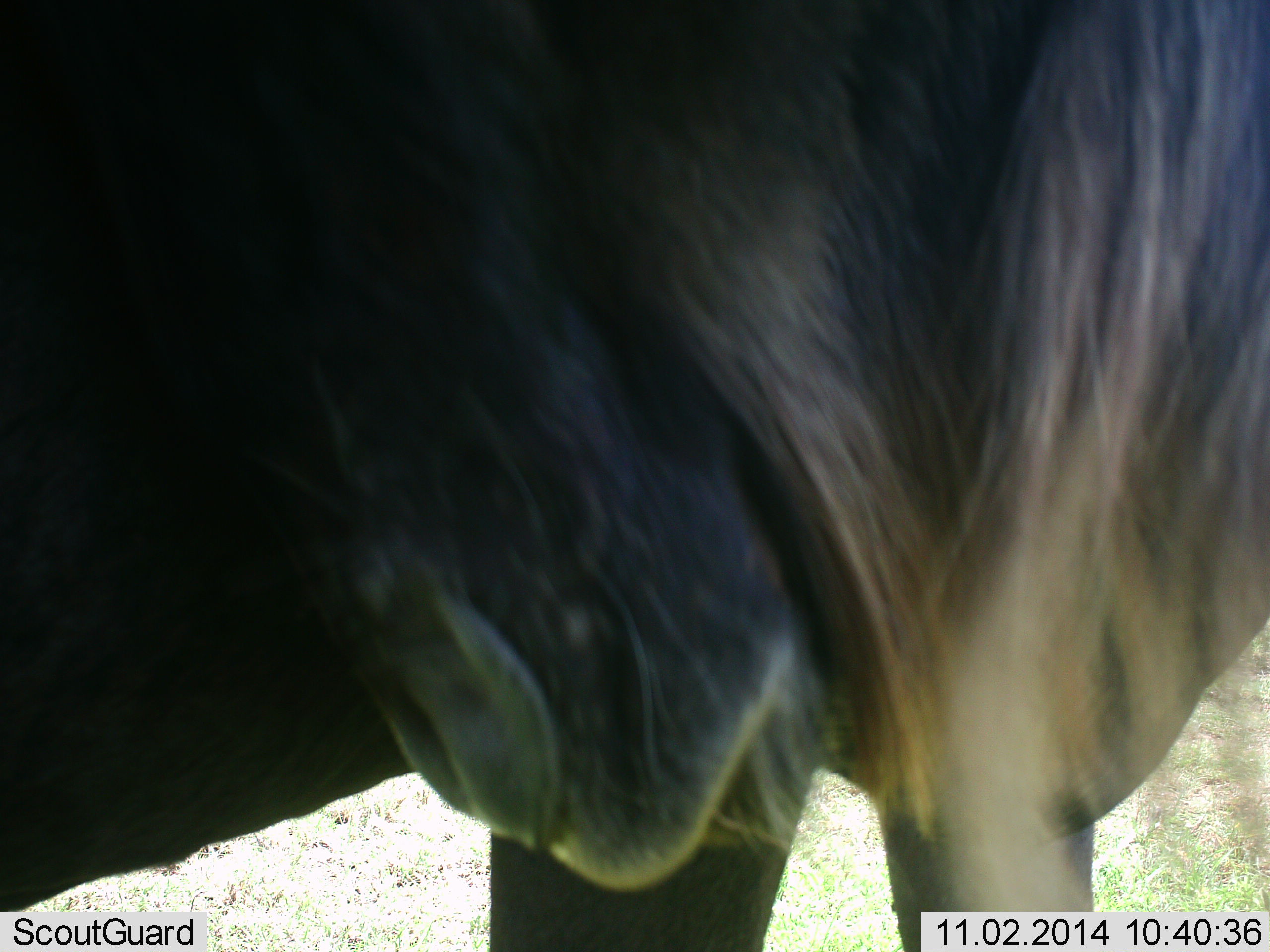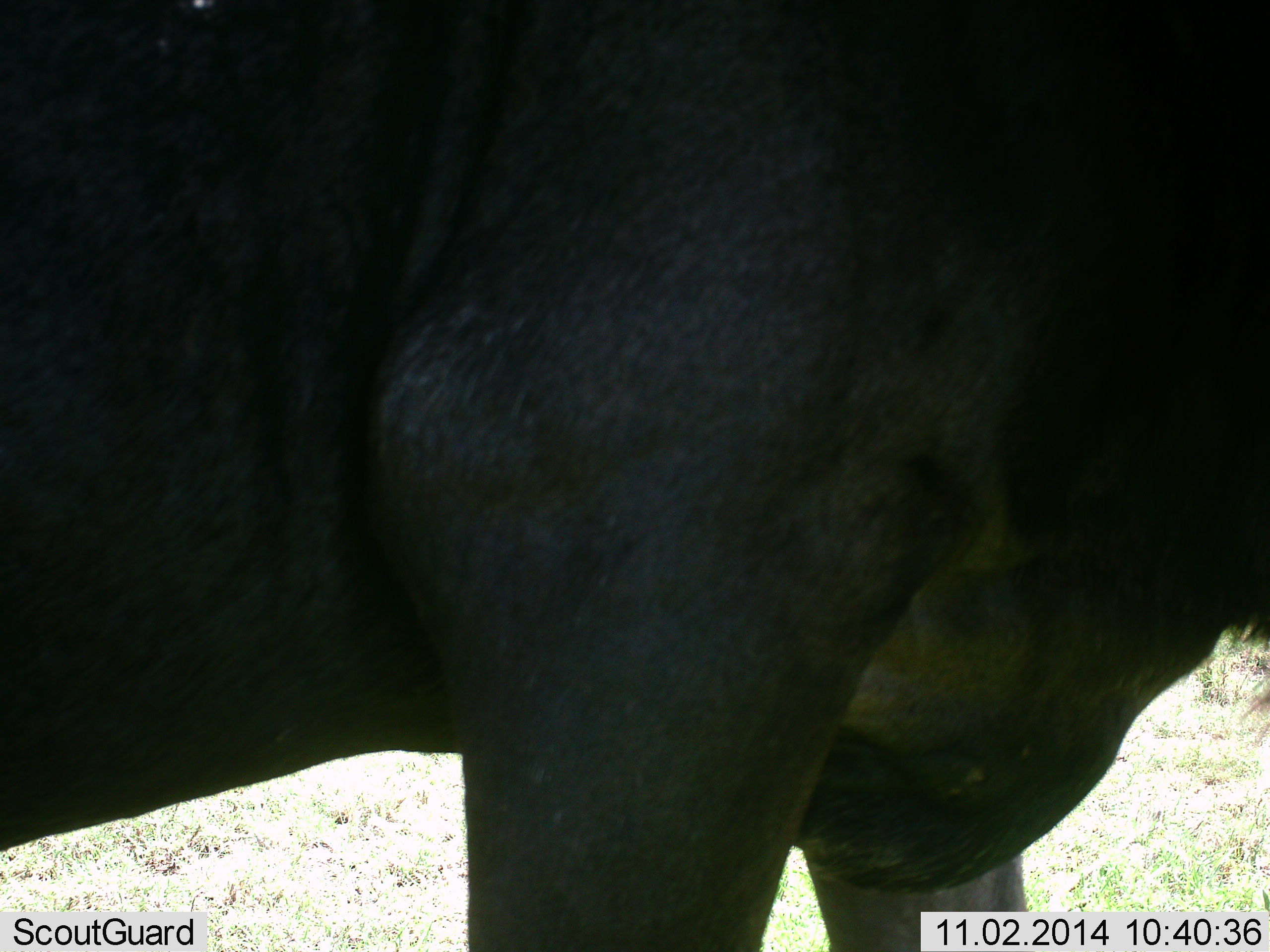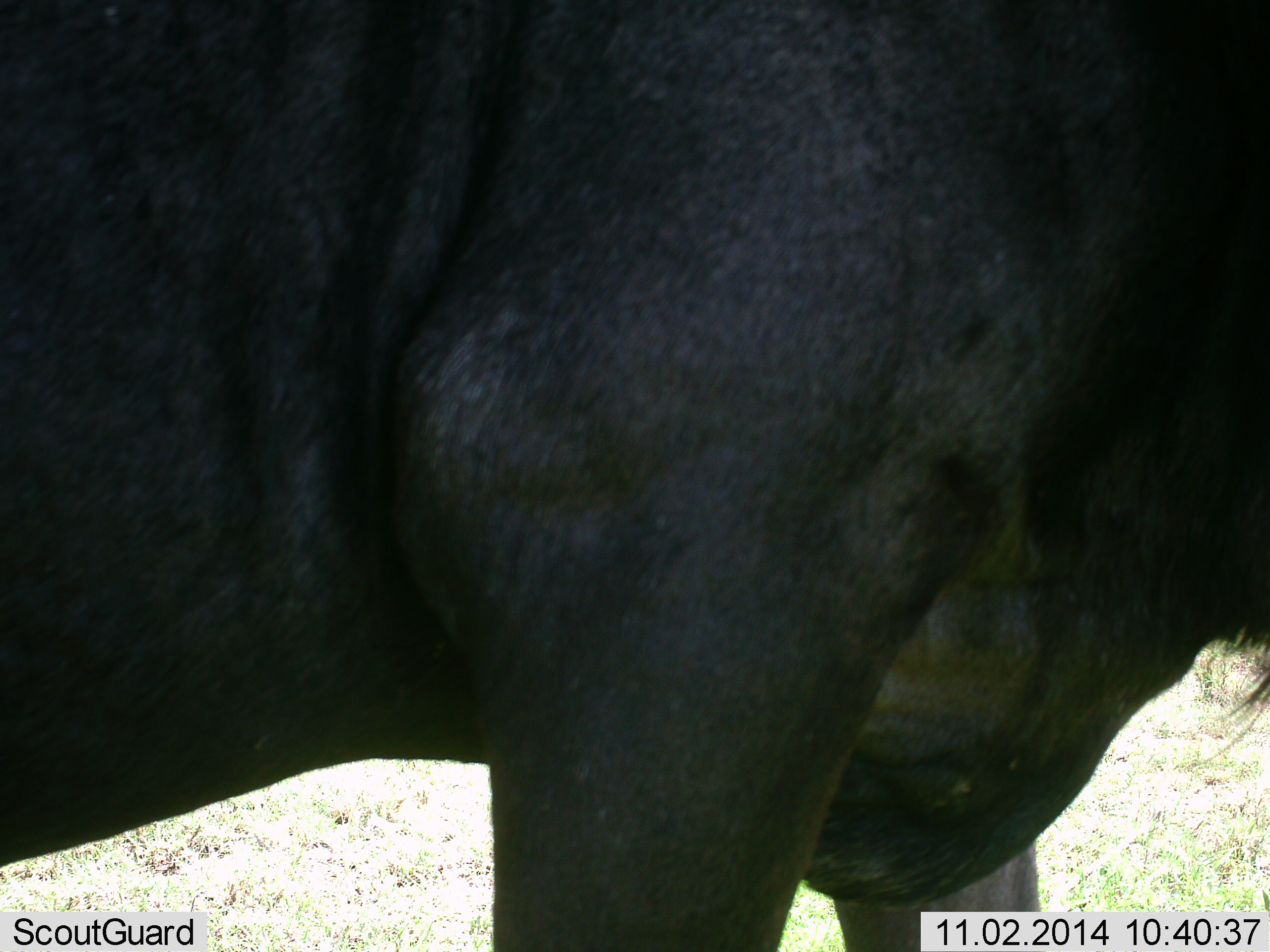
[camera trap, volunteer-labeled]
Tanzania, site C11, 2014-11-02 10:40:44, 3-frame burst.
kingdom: Animalia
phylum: Chordata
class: Mammalia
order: Artiodactyla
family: Bovidae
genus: Connochaetes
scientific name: Connochaetes taurinus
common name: blue wildebeest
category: wildebeest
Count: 1.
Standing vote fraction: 90%.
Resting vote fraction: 0%.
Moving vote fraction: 10%.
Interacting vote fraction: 0%.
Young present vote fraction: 0%.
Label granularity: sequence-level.